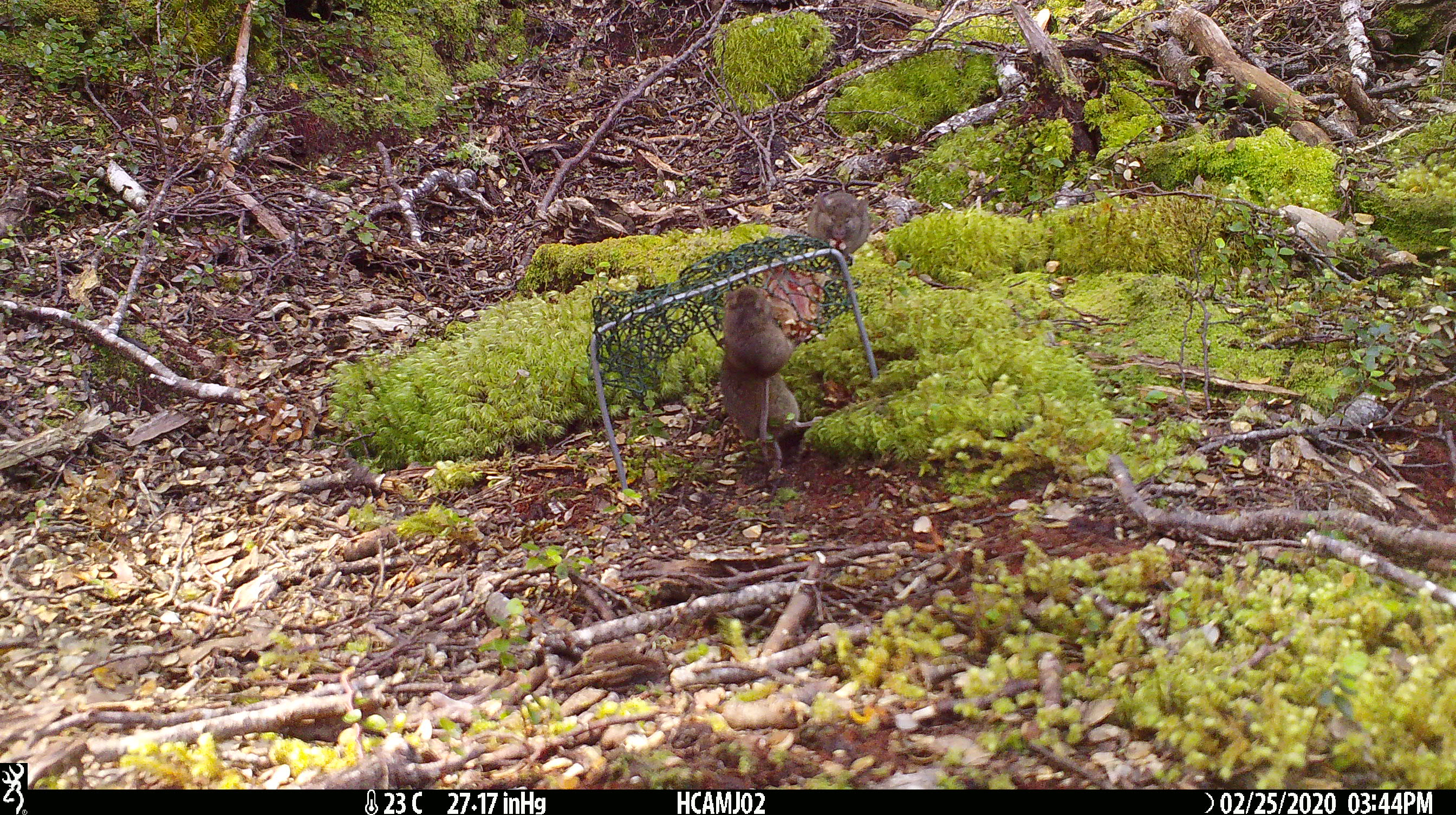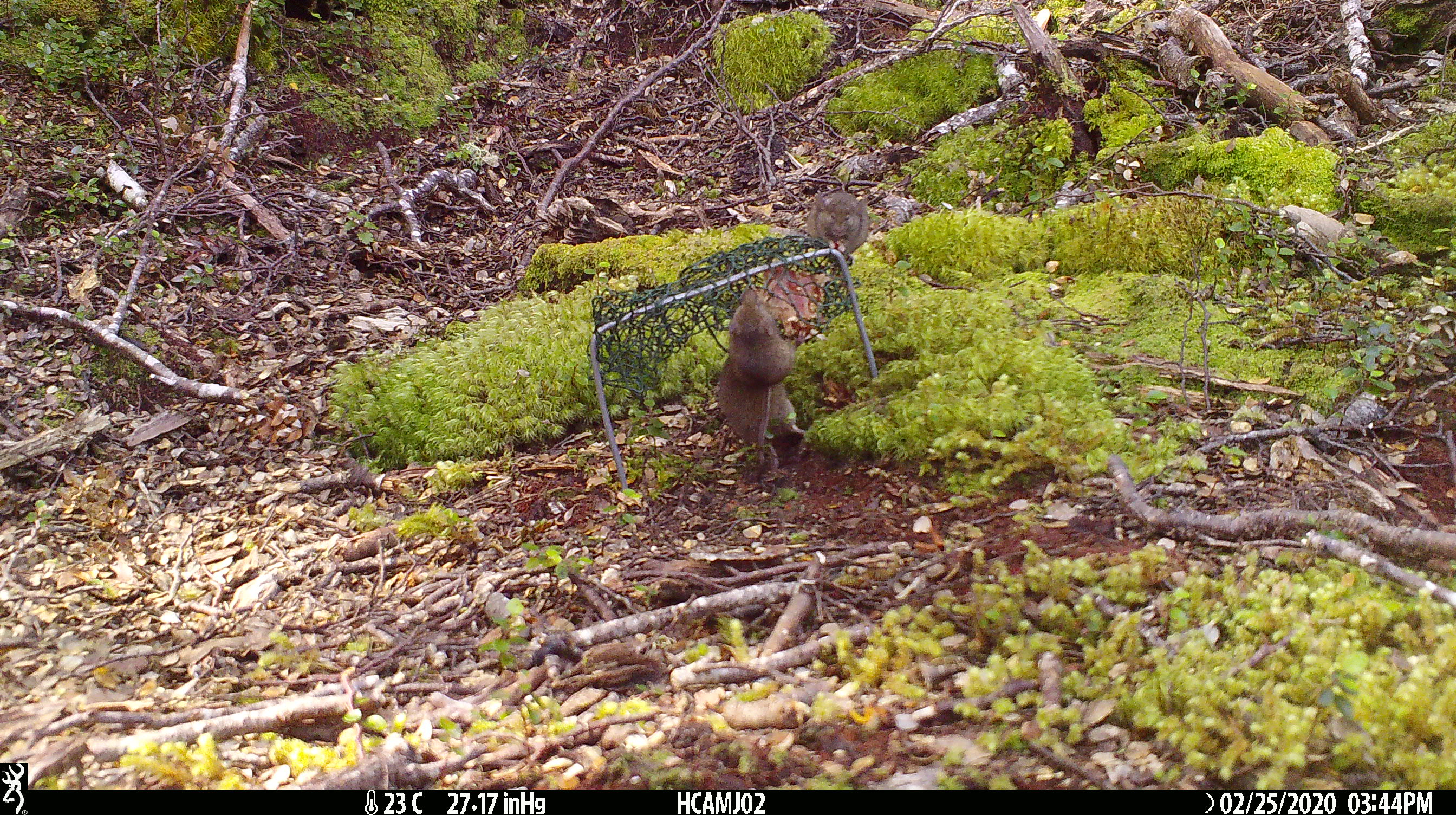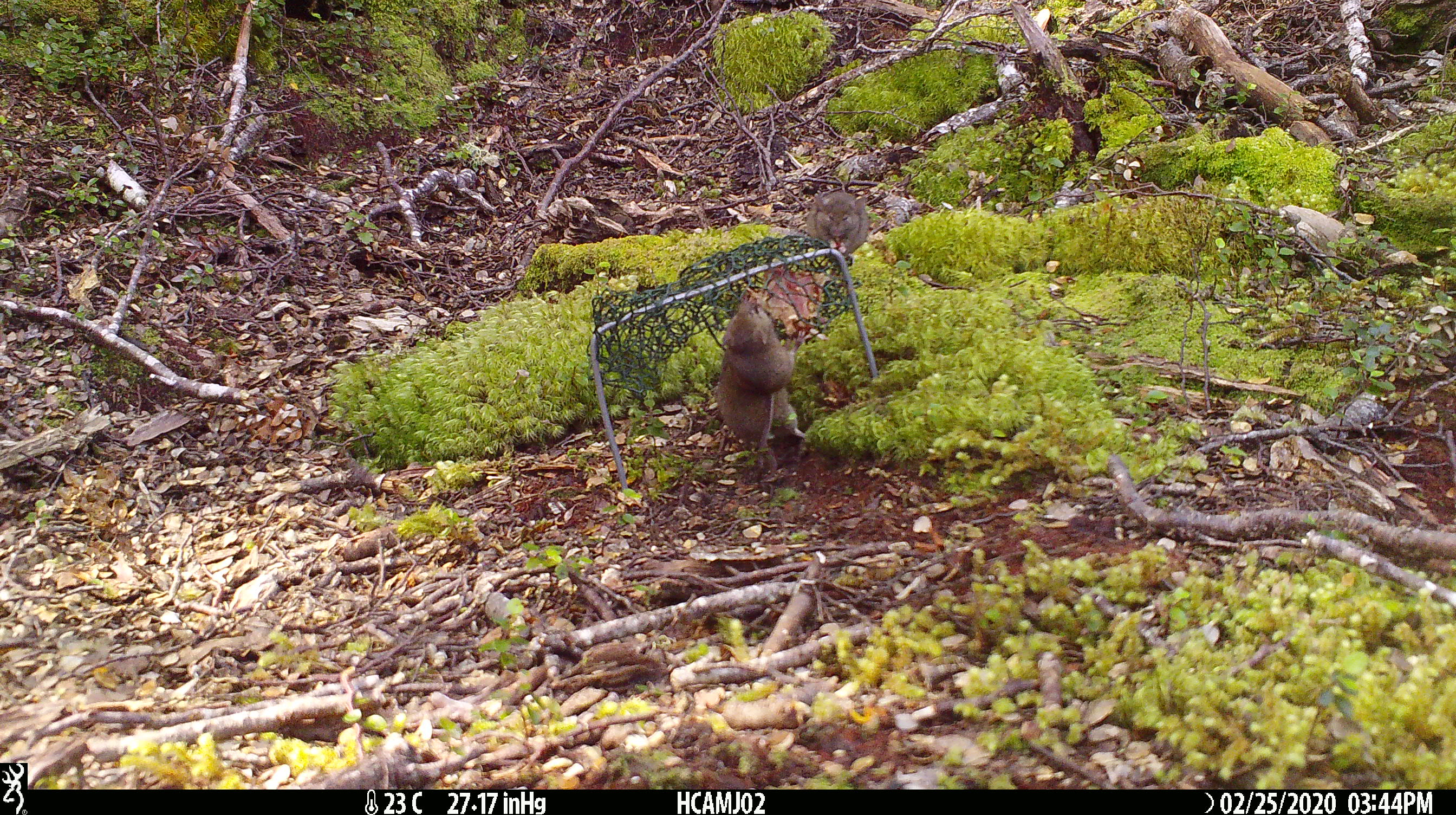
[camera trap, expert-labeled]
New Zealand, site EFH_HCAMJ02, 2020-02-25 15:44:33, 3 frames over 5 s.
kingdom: Animalia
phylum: Chordata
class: Mammalia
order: Rodentia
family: Muridae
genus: Mus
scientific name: Mus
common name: mouse